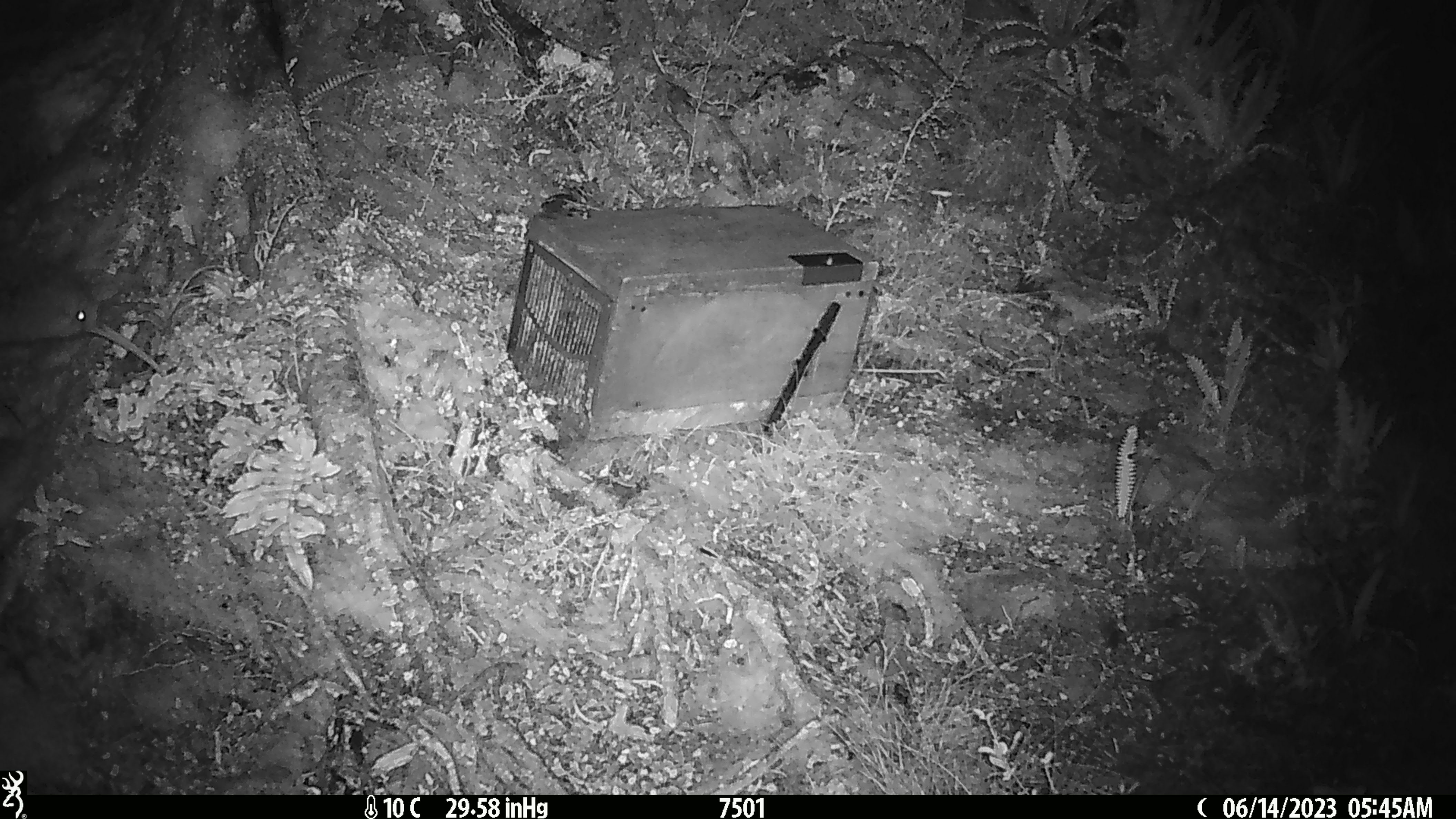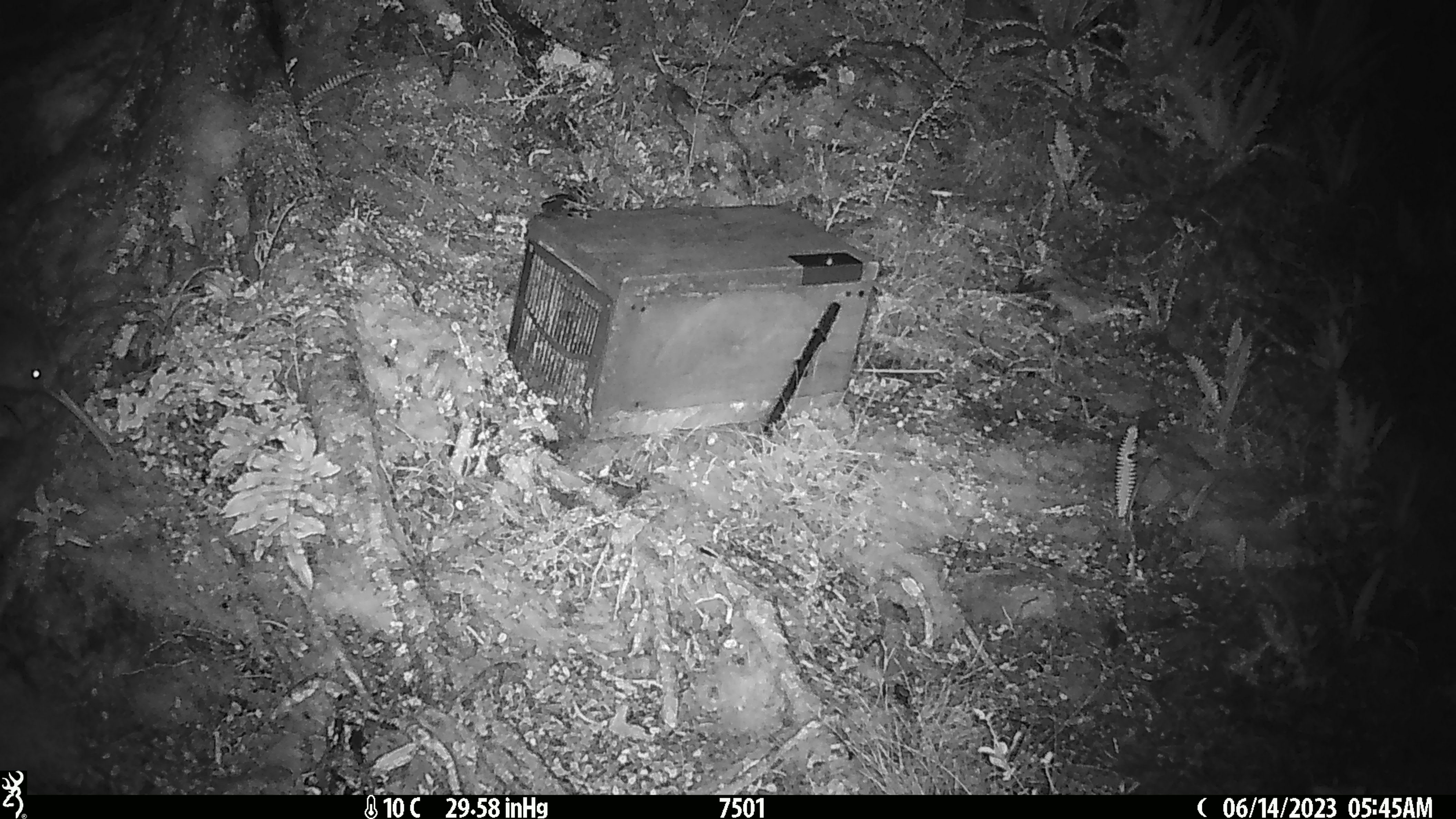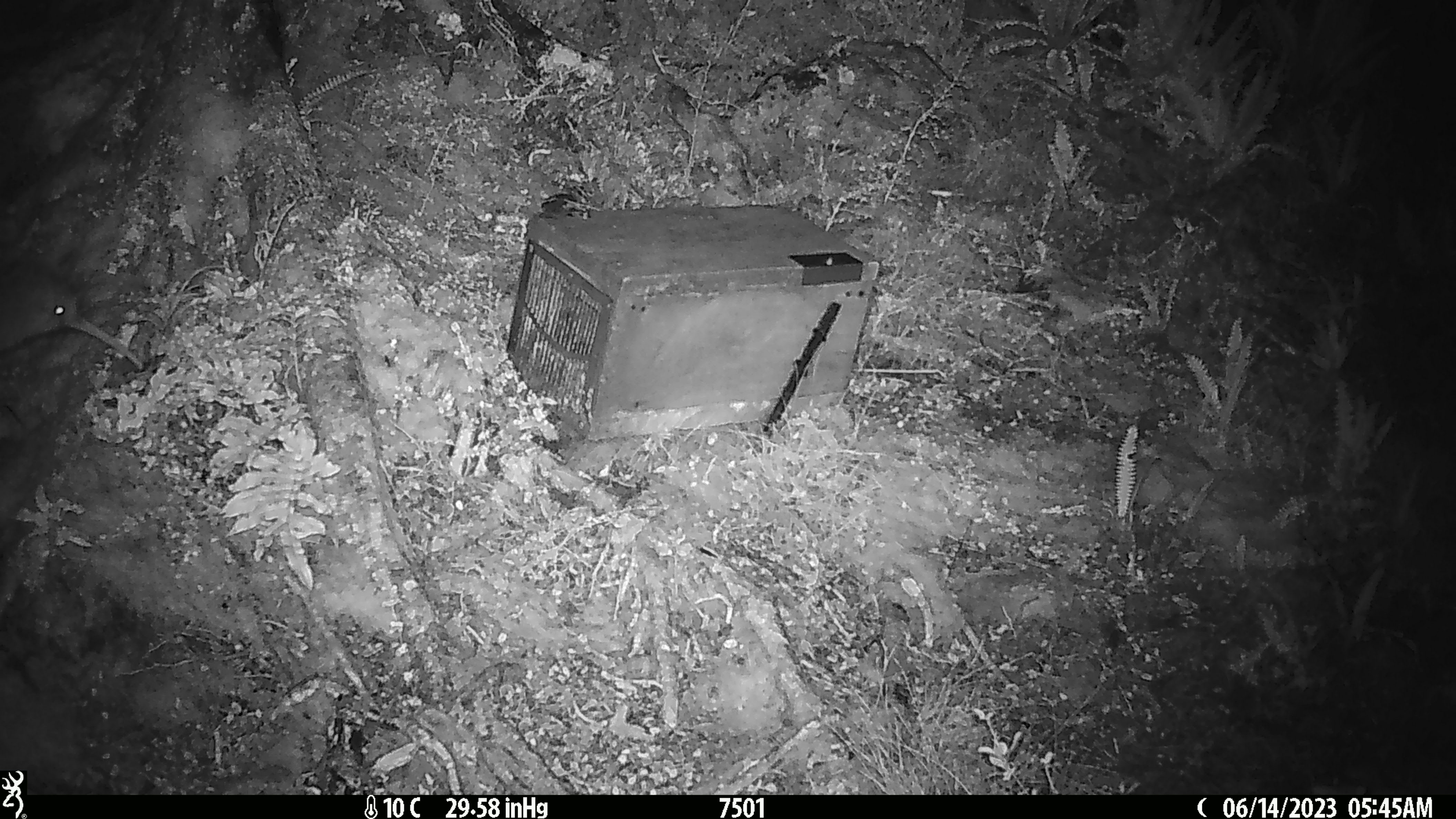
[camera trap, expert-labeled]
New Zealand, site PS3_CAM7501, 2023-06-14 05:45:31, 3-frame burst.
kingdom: Animalia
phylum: Chordata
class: Aves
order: Apterygiformes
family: Apterygidae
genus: Apteryx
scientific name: Apteryx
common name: kiwi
Kiwi (Apteryx).